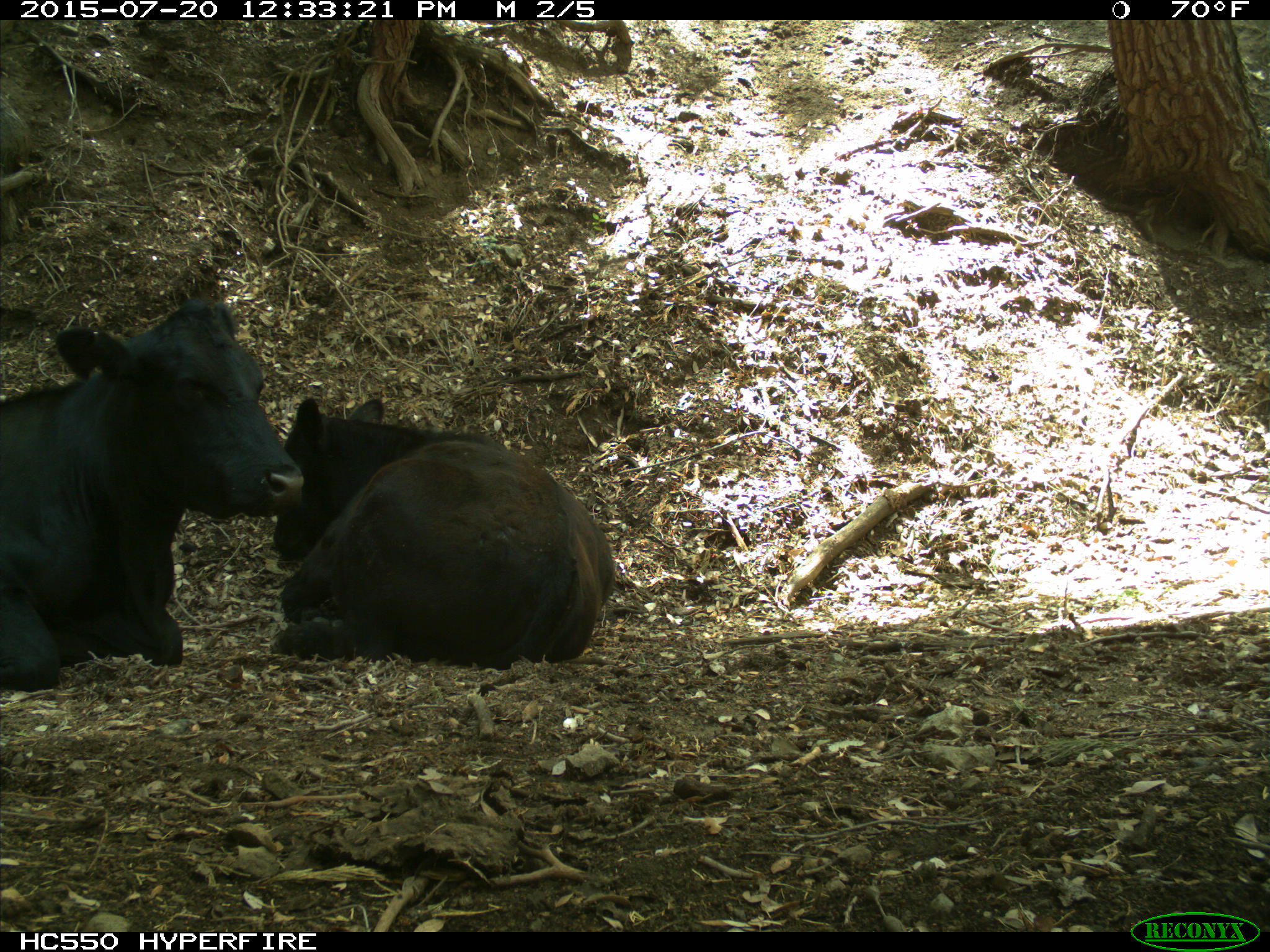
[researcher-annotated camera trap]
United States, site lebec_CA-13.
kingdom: Animalia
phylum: Chordata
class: Mammalia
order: Artiodactyla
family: Bovidae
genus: Bos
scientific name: Bos taurus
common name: domestic cow